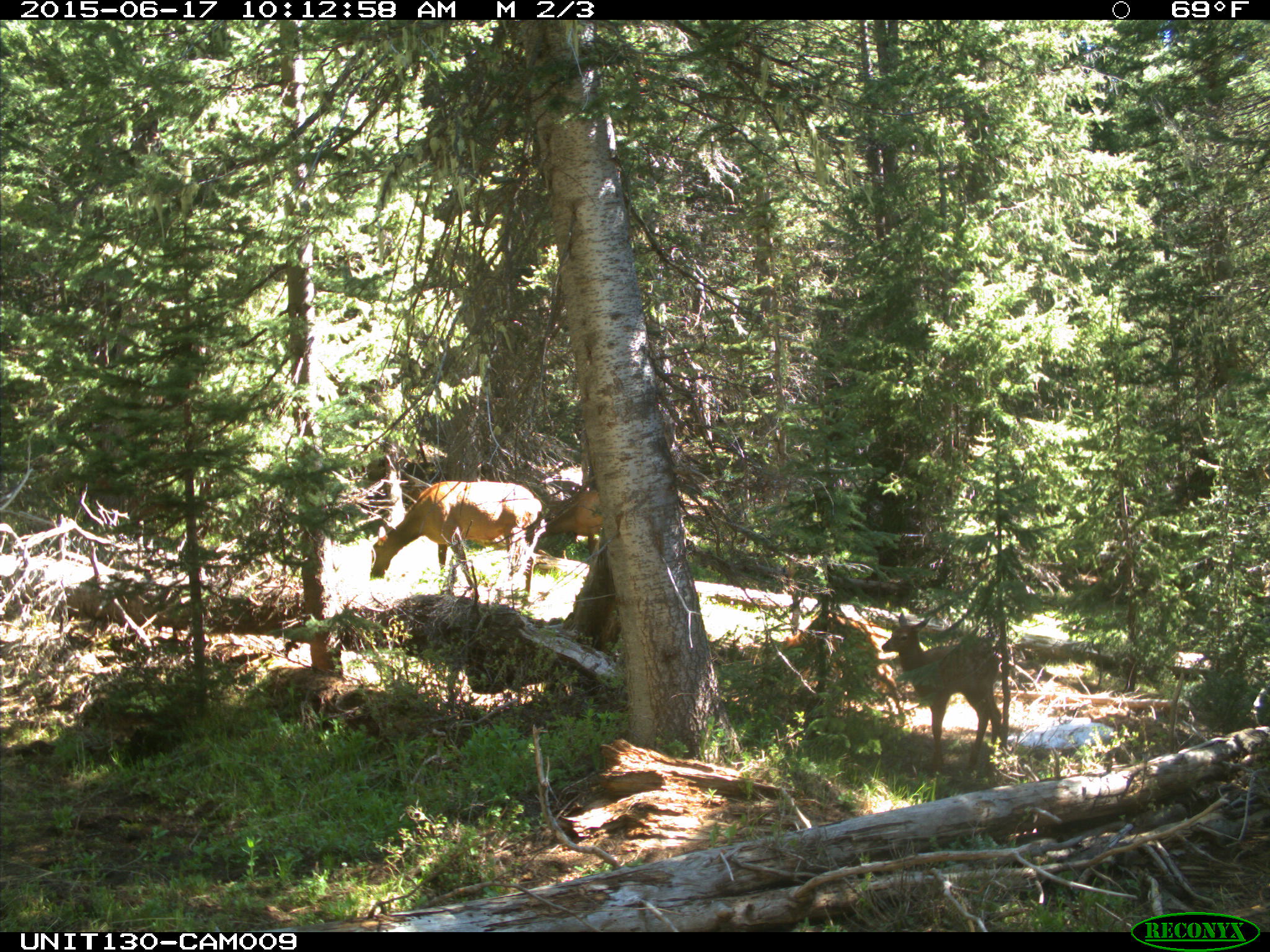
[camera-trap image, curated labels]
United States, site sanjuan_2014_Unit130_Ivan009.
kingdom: Animalia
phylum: Chordata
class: Mammalia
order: Artiodactyla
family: Cervidae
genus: Cervus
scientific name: Cervus elaphus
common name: red deer